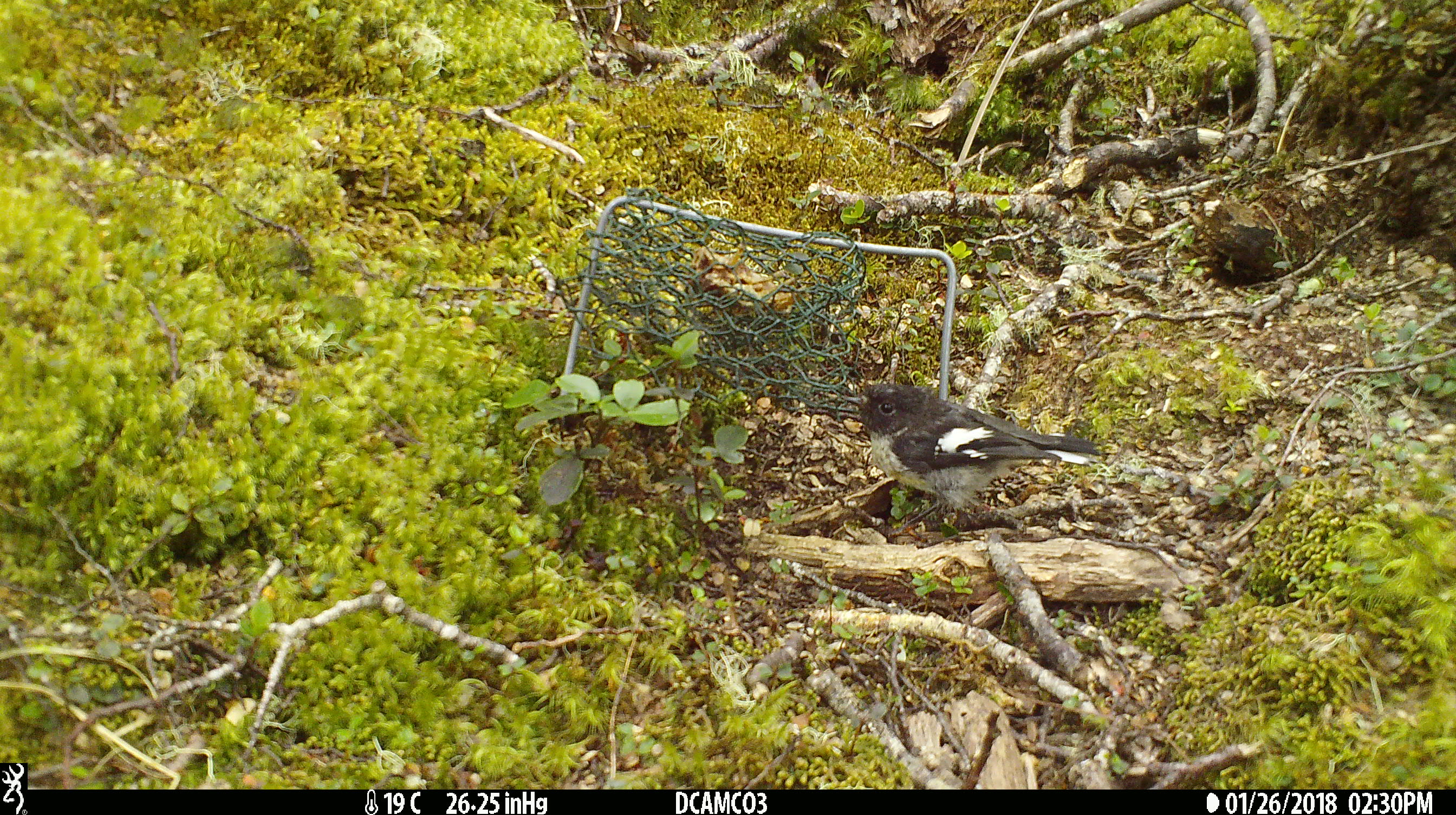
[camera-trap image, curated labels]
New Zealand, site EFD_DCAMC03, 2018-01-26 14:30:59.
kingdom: Animalia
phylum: Chordata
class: Aves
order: Passeriformes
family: Petroicidae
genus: Petroica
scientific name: Petroica macrocephala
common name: tomtit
Tomtit (Petroica macrocephala).